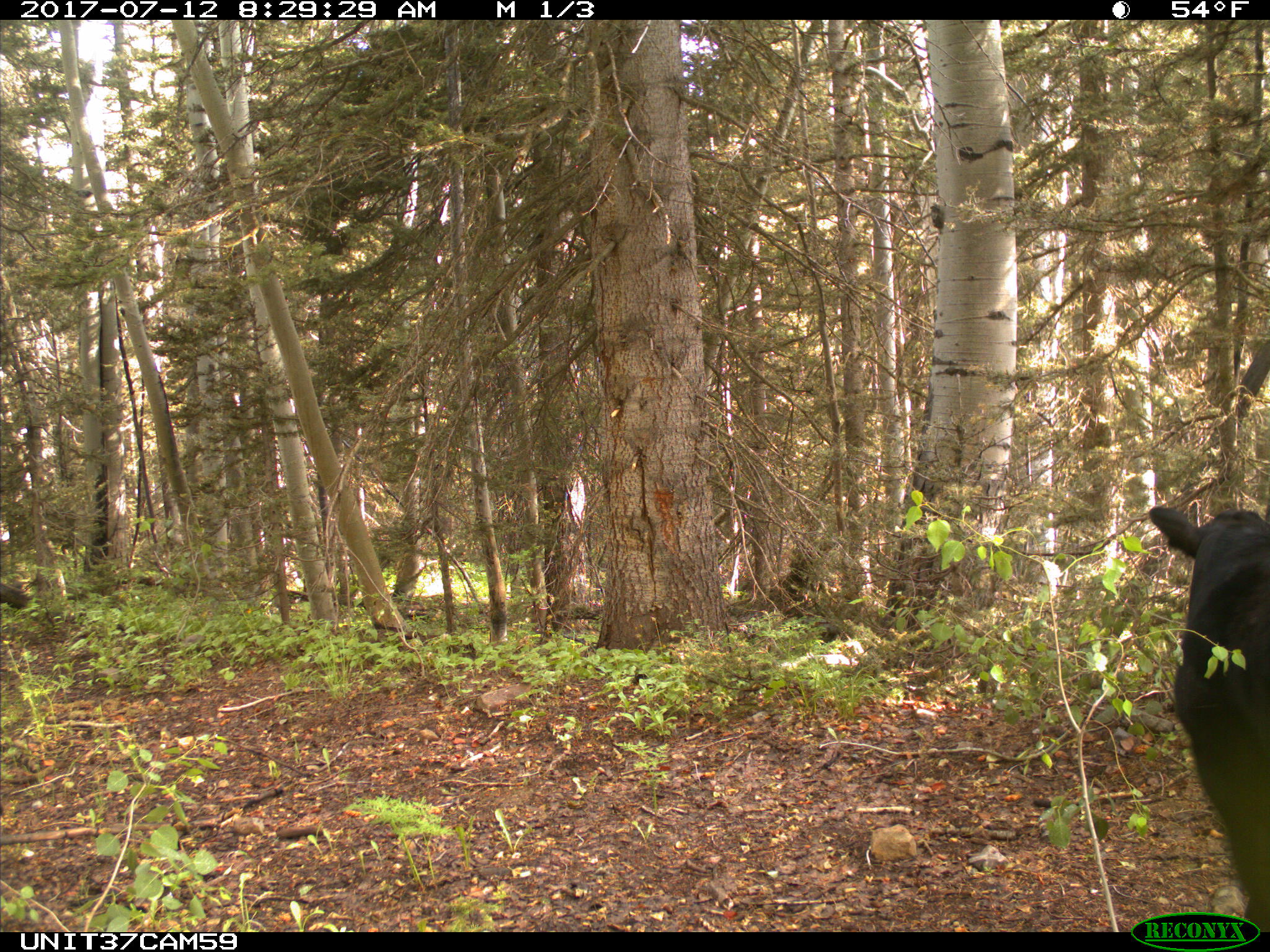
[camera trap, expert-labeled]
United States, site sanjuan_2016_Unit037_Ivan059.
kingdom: Animalia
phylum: Chordata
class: Mammalia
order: Artiodactyla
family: Bovidae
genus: Bos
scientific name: Bos taurus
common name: domestic cow